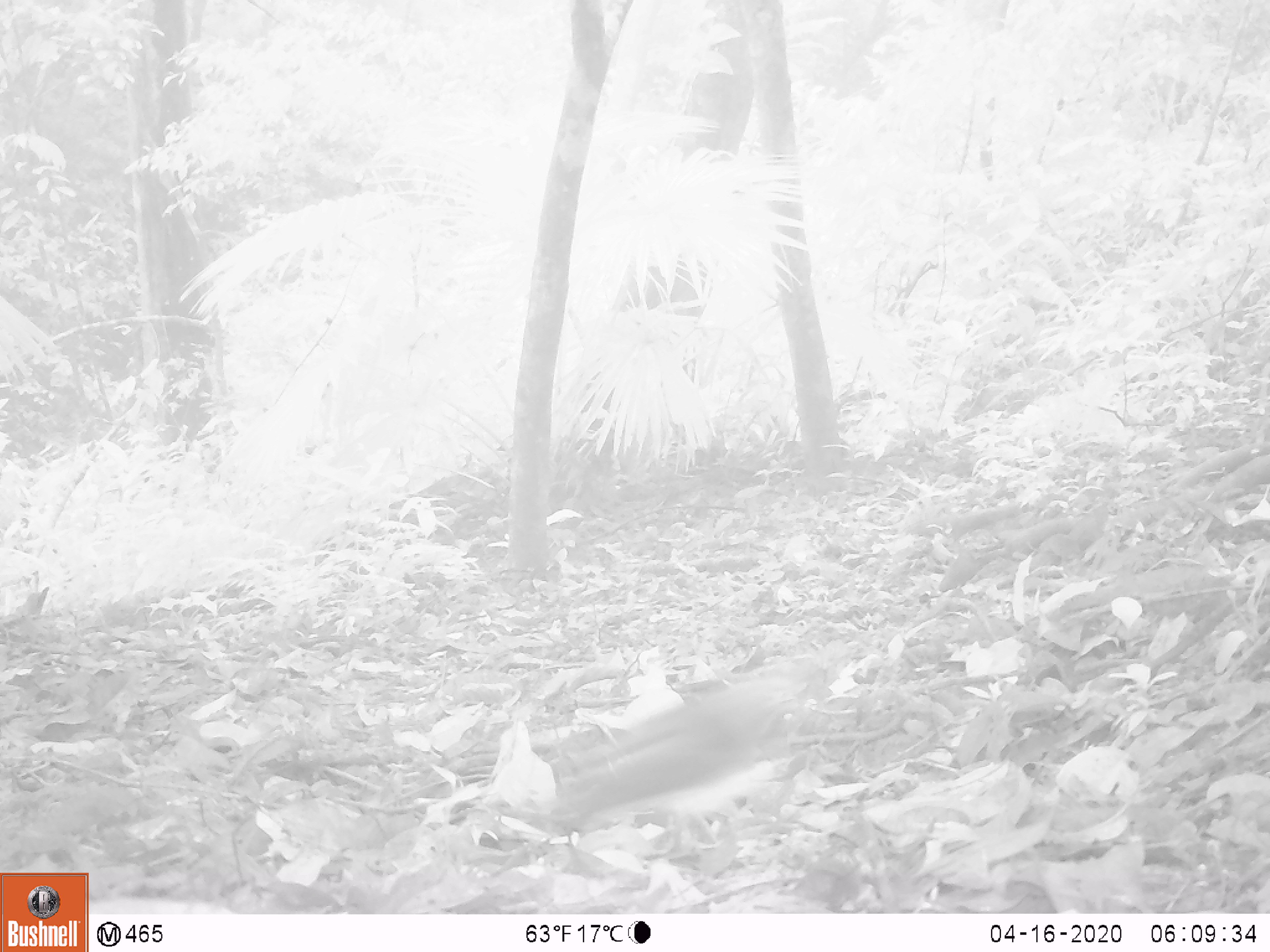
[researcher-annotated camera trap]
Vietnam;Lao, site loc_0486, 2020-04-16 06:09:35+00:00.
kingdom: Animalia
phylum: Chordata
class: Aves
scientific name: Aves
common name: bird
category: unidentified bird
Unidentified bird (bird) (Aves). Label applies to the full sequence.